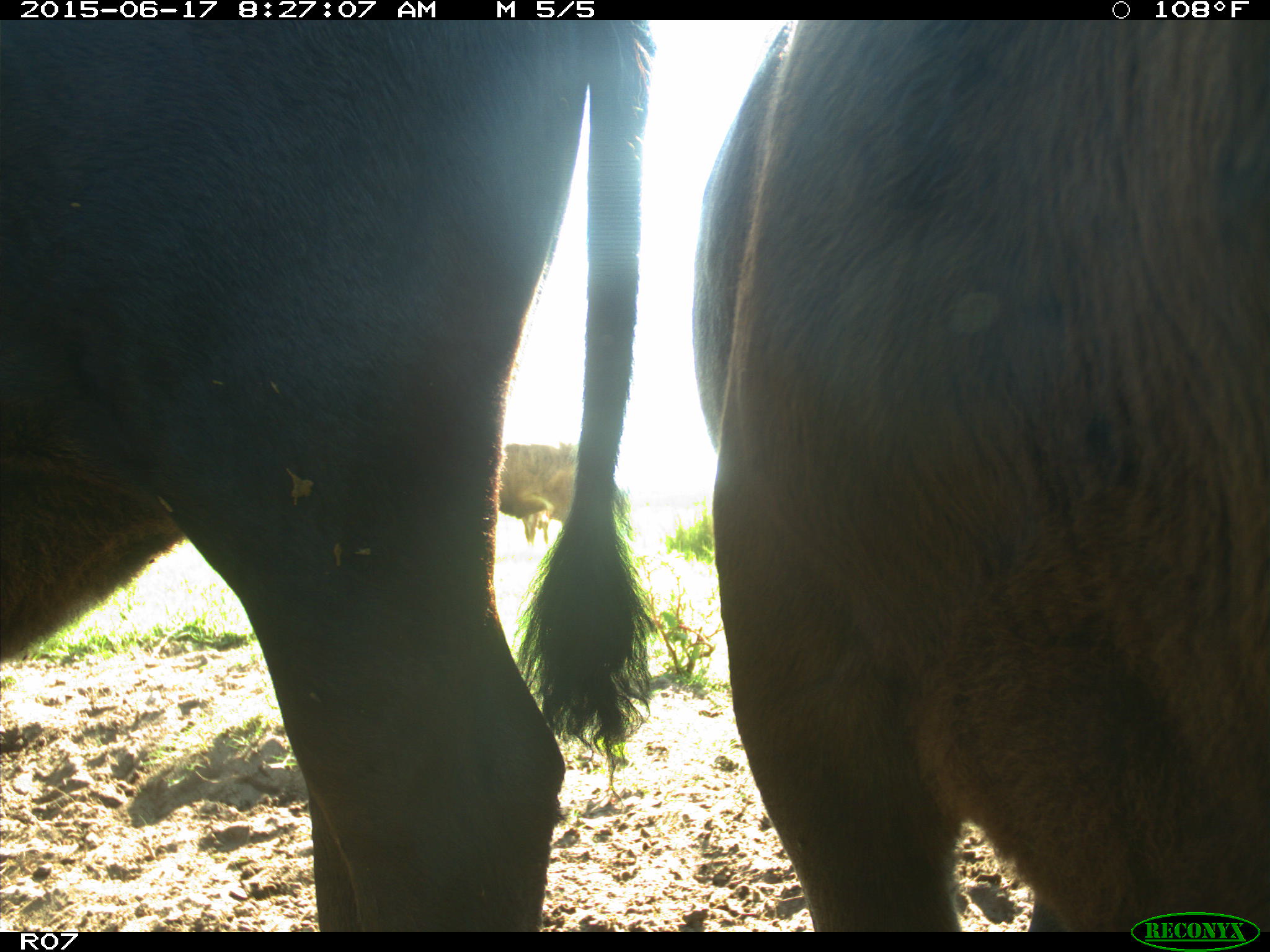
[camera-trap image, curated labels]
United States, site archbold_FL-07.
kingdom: Animalia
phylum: Chordata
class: Mammalia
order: Artiodactyla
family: Bovidae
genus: Bos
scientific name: Bos taurus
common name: domestic cow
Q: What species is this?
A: Bos taurus (domestic cow).